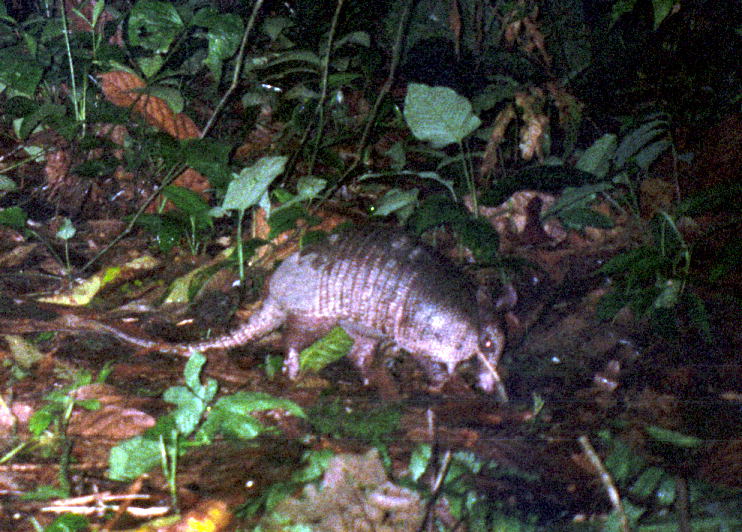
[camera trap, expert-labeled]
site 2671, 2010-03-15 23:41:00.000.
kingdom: Animalia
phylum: Chordata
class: Mammalia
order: Cingulata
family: Dasypodidae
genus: Dasypus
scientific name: Dasypus novemcinctus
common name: nine-banded armadillo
Dasypus novemcinctus (nine-banded armadillo).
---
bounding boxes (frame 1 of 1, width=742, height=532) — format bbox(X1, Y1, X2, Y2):
dasypus novemcinctus: bbox(83, 221, 519, 400)